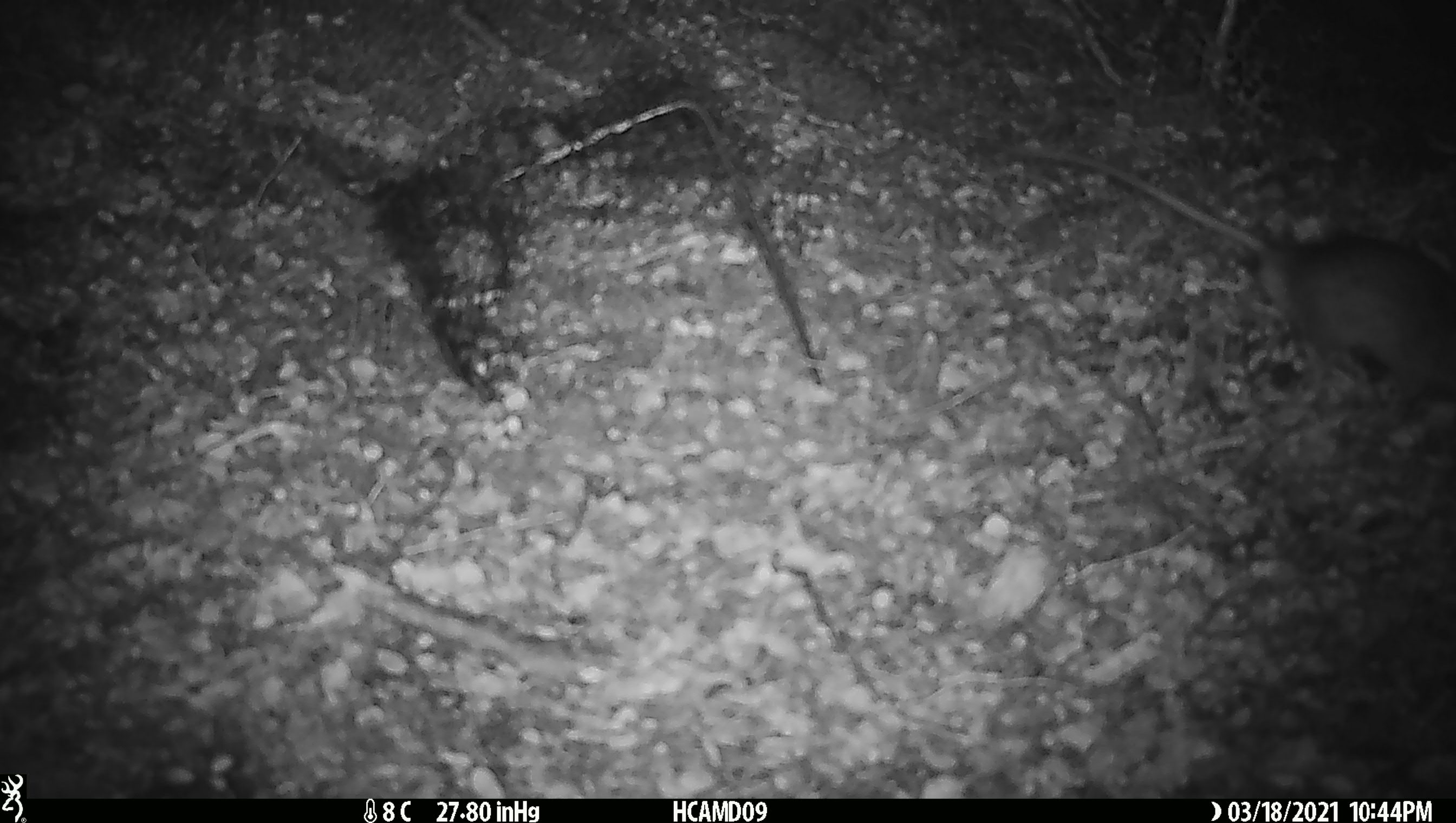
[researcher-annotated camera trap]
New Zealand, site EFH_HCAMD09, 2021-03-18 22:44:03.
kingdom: Animalia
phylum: Chordata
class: Mammalia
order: Rodentia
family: Muridae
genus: Rattus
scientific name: Rattus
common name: rat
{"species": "rat (Rattus)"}